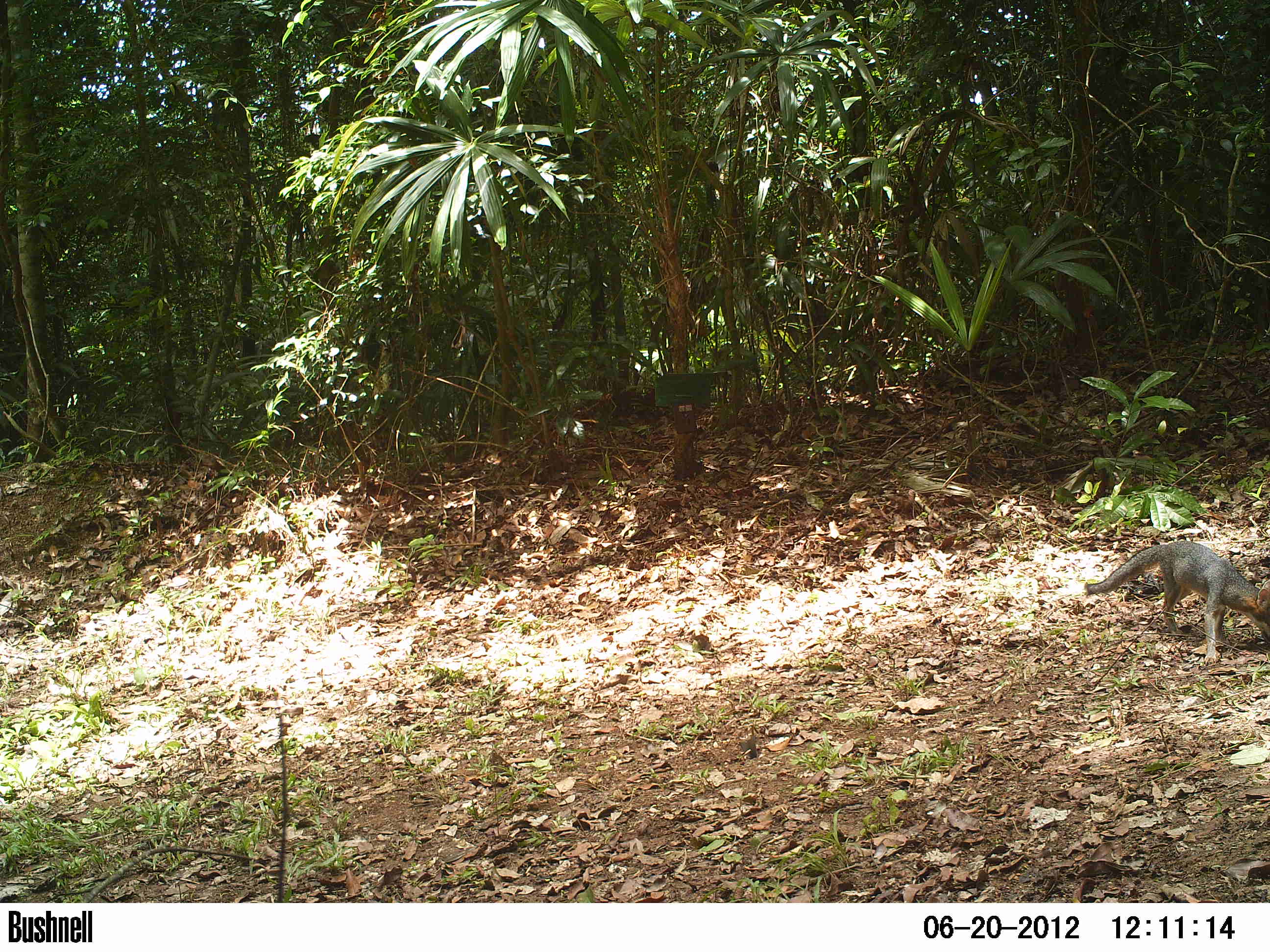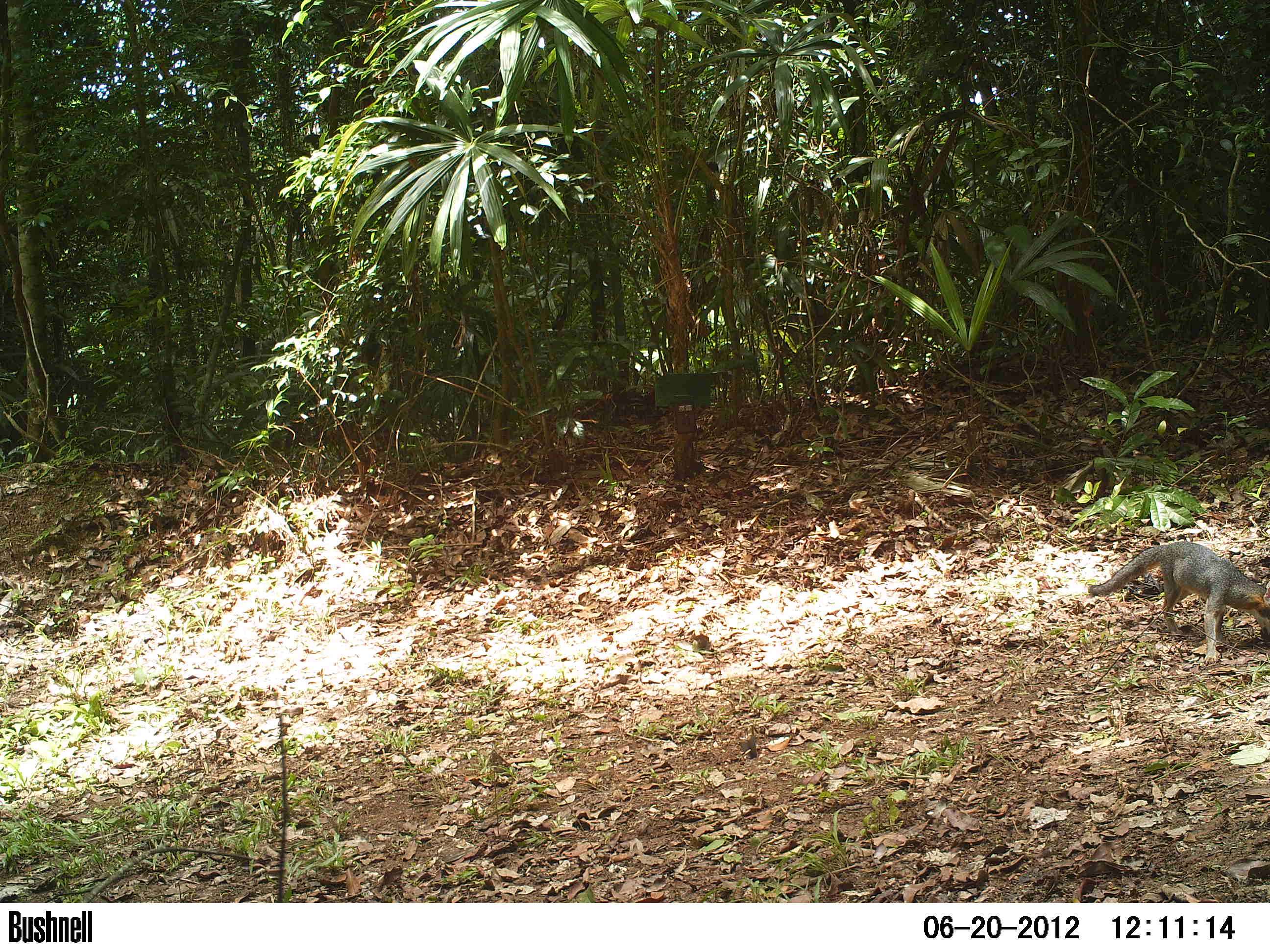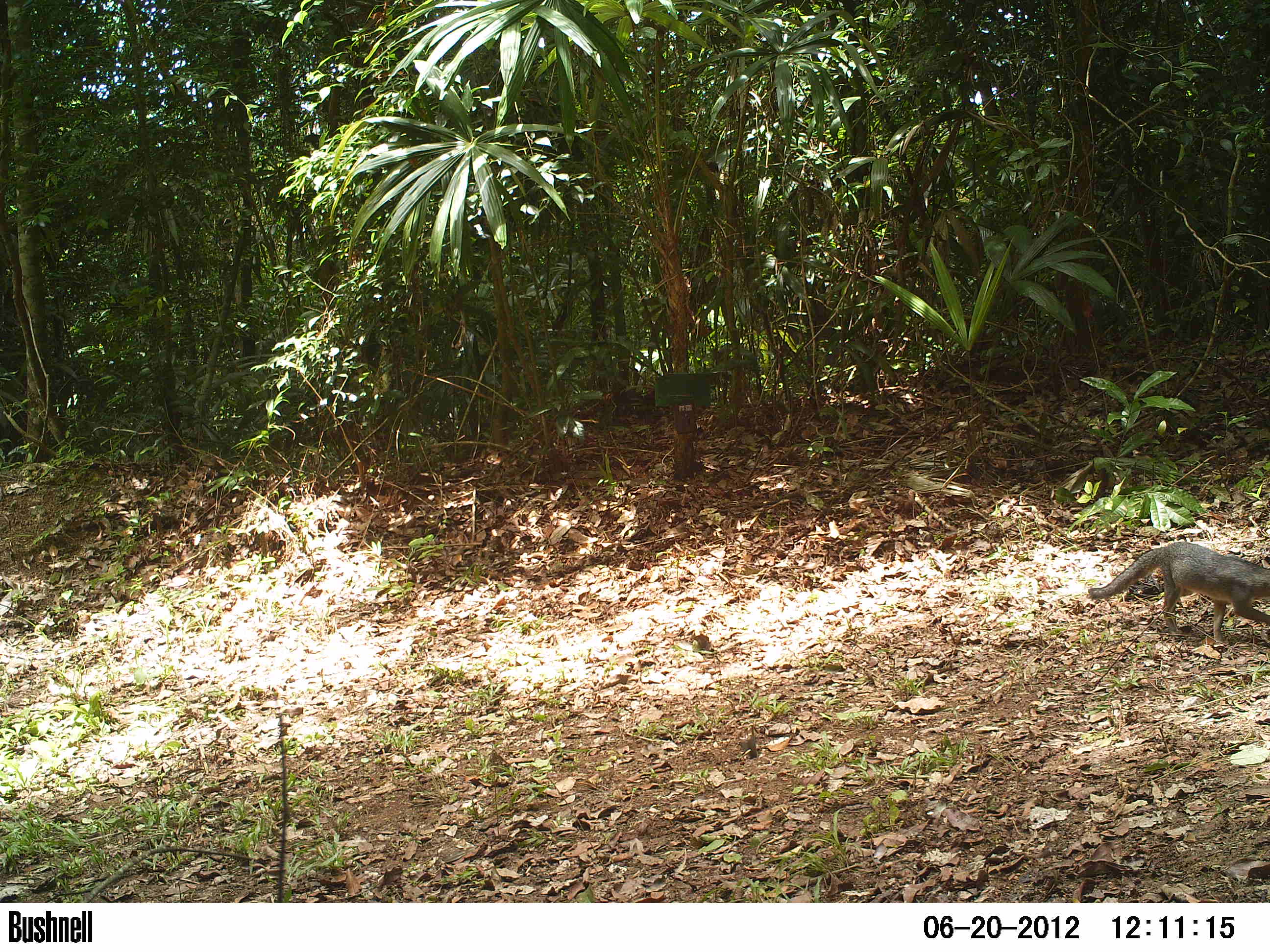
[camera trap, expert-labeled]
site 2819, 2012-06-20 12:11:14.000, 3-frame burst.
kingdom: Animalia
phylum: Chordata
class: Mammalia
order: Carnivora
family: Canidae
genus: Urocyon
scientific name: Urocyon cinereoargenteus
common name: gray fox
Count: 1.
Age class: adult.